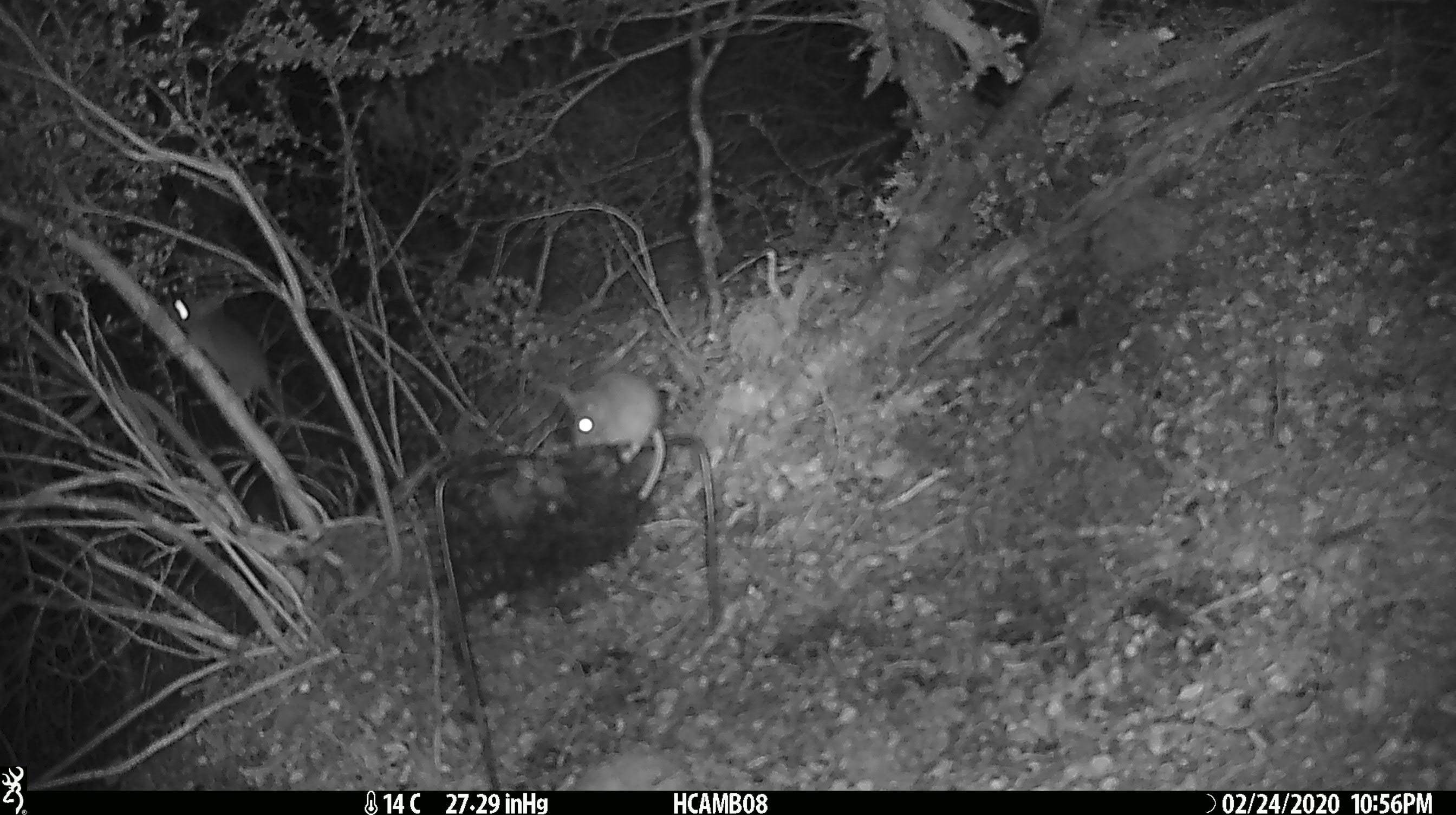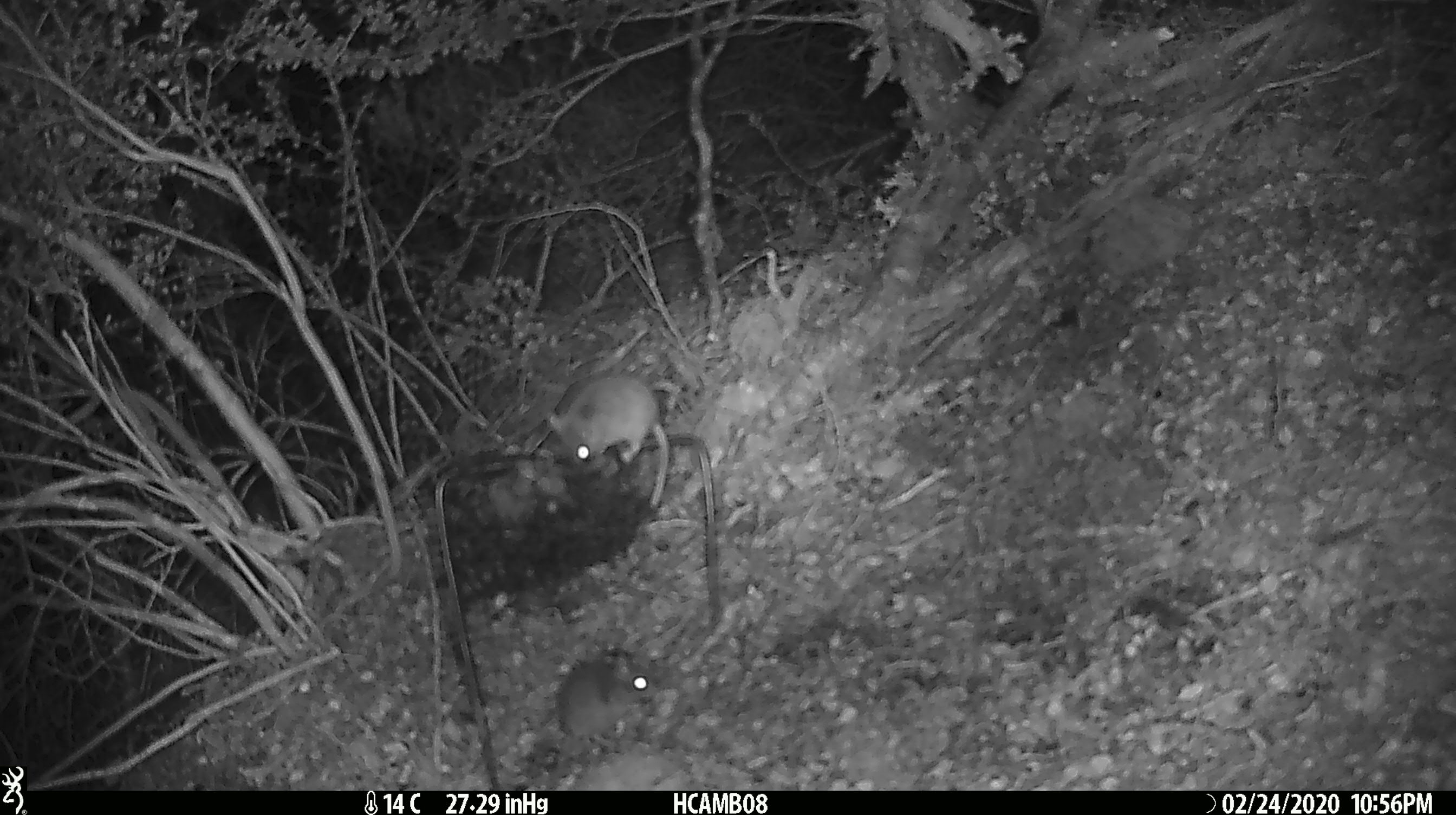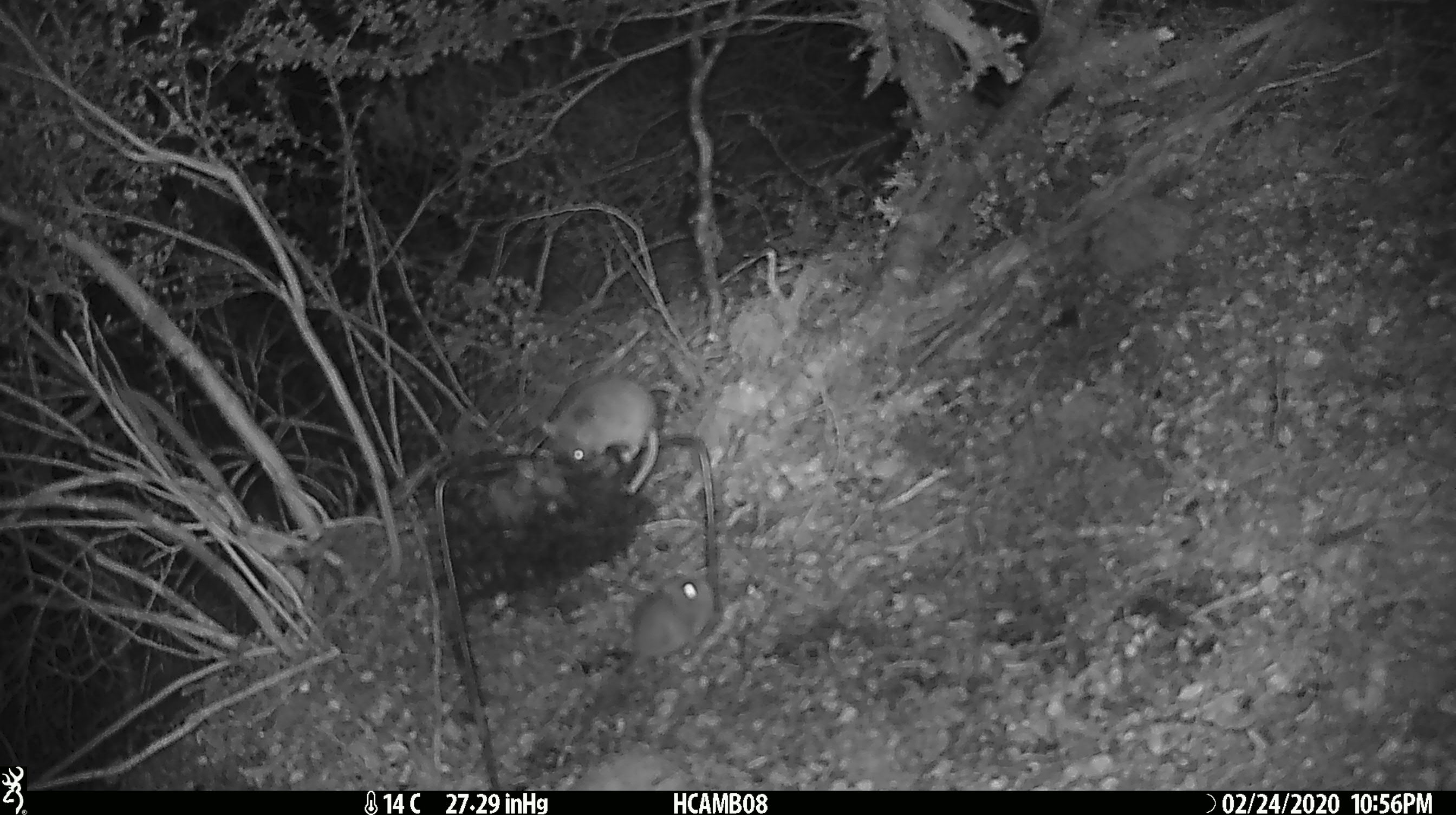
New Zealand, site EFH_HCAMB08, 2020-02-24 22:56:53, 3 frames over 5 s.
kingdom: Animalia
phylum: Chordata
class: Mammalia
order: Rodentia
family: Muridae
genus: Mus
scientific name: Mus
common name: mouse